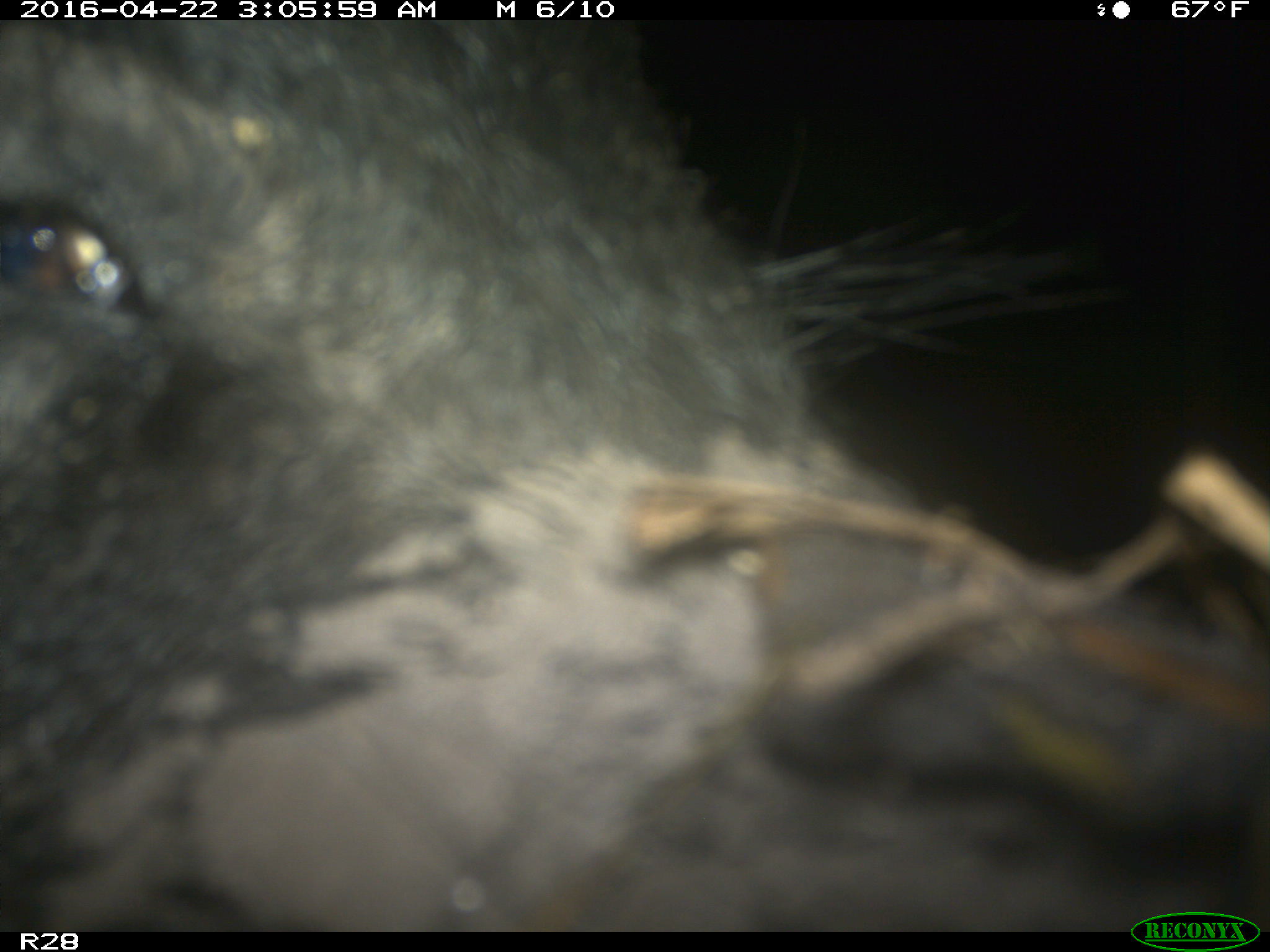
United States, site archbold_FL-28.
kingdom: Animalia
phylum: Chordata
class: Mammalia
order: Artiodactyla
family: Suidae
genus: Sus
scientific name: Sus scrofa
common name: wild boar